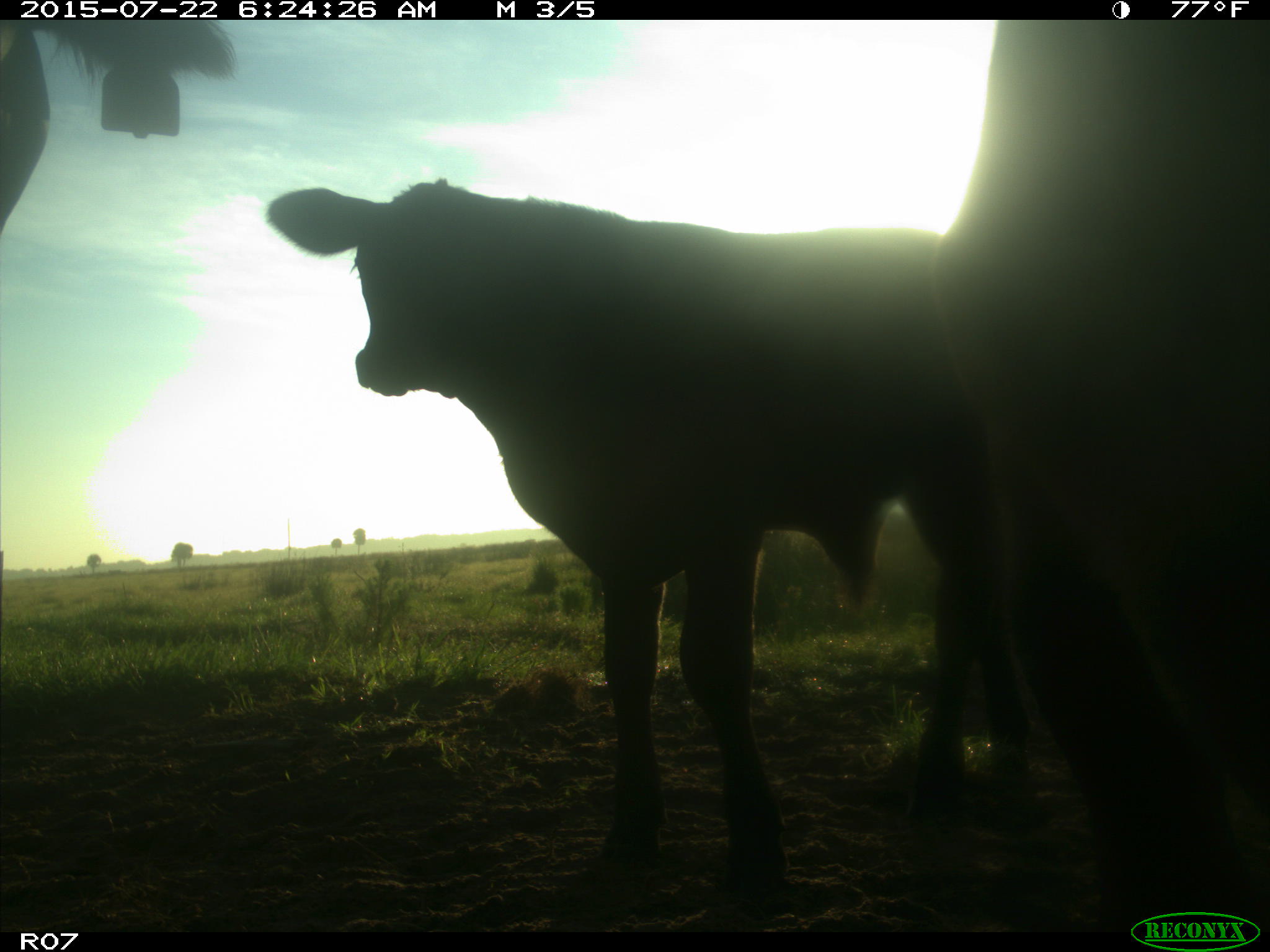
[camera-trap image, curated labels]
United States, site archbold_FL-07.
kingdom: Animalia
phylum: Chordata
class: Mammalia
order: Artiodactyla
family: Bovidae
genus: Bos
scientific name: Bos taurus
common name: domestic cow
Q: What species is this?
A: Bos taurus (domestic cow).